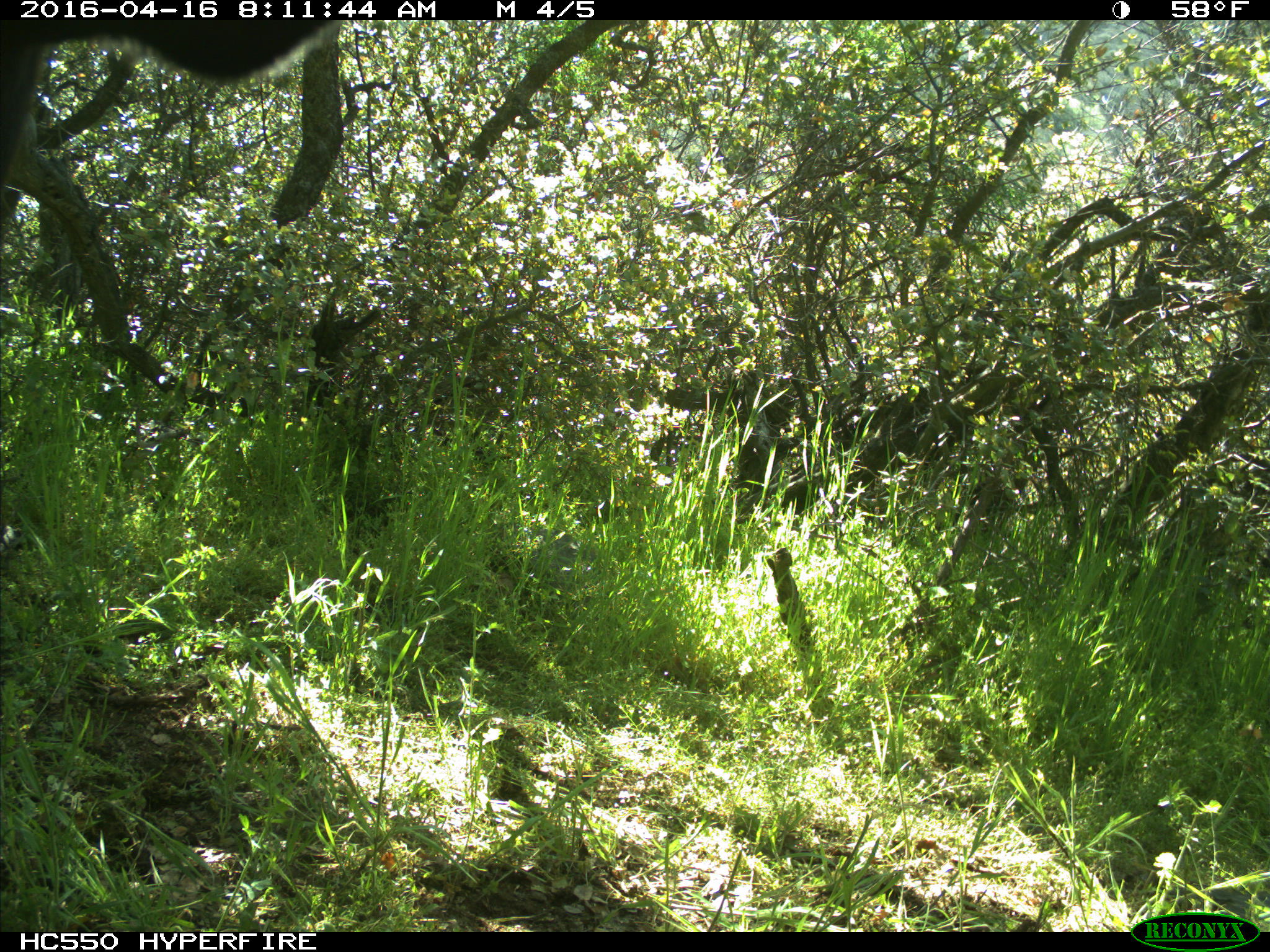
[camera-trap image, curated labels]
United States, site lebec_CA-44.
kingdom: Animalia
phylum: Chordata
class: Mammalia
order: Artiodactyla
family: Bovidae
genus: Bos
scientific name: Bos taurus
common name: domestic cow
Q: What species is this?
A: Bos taurus (domestic cow).